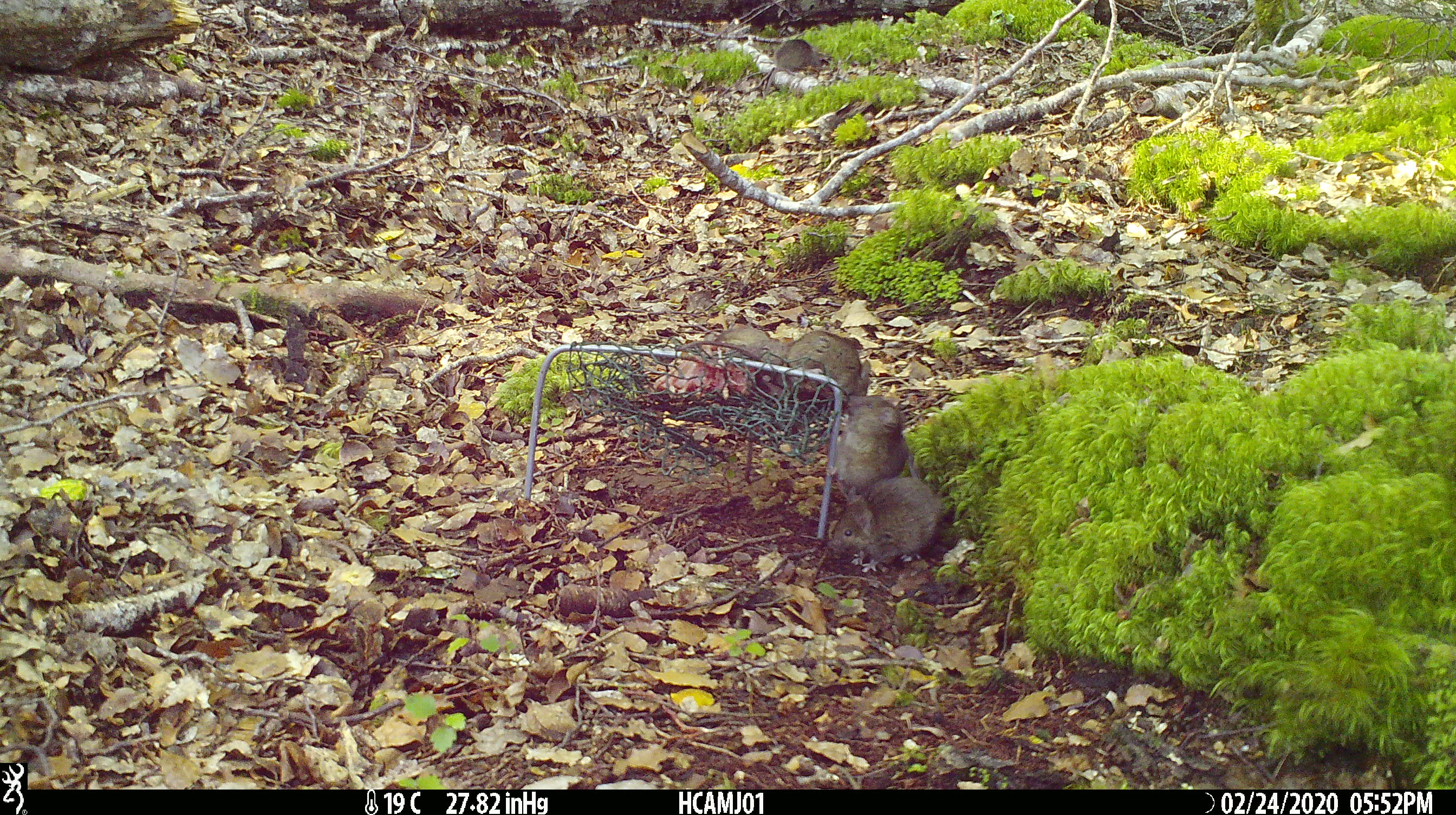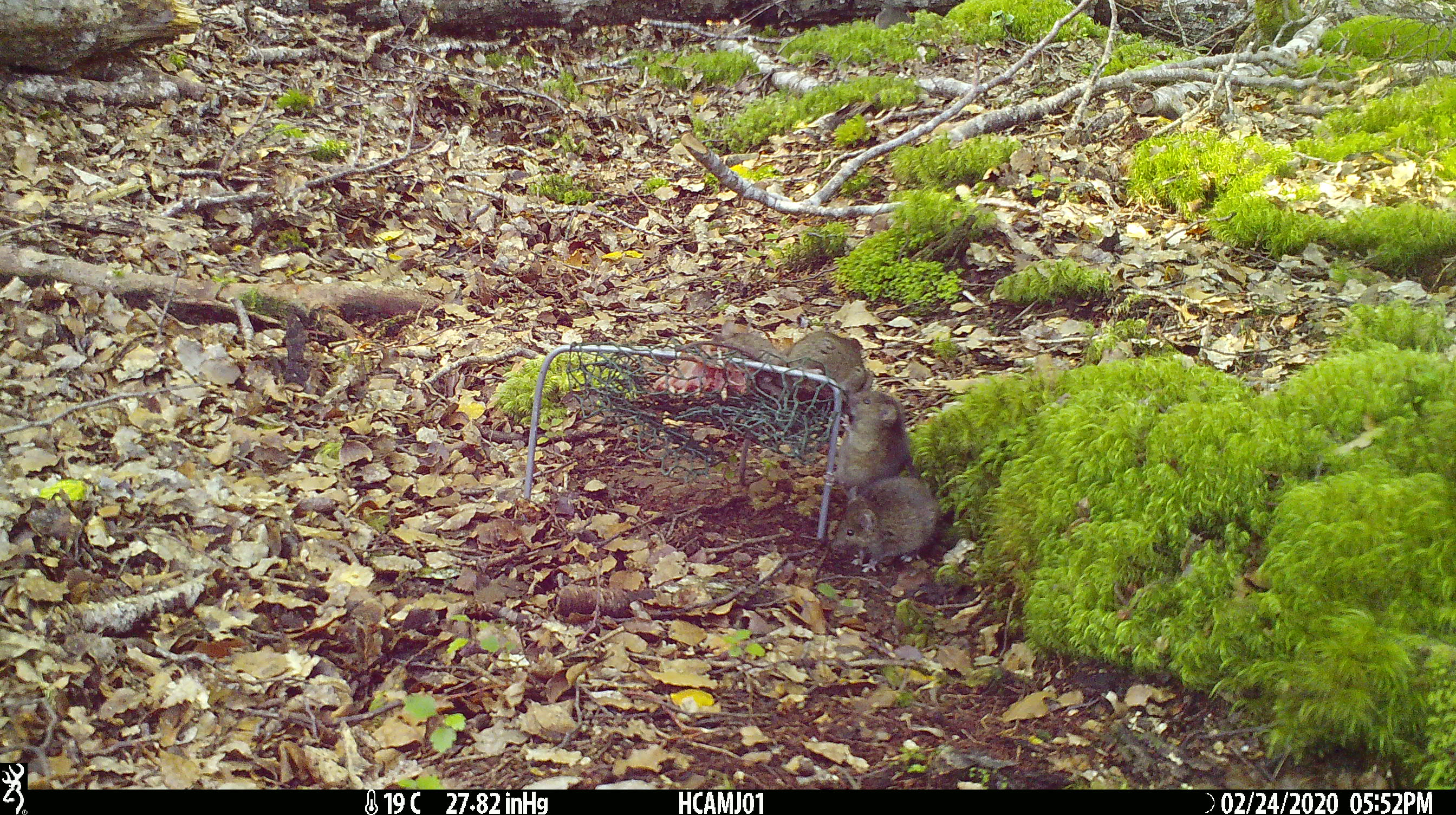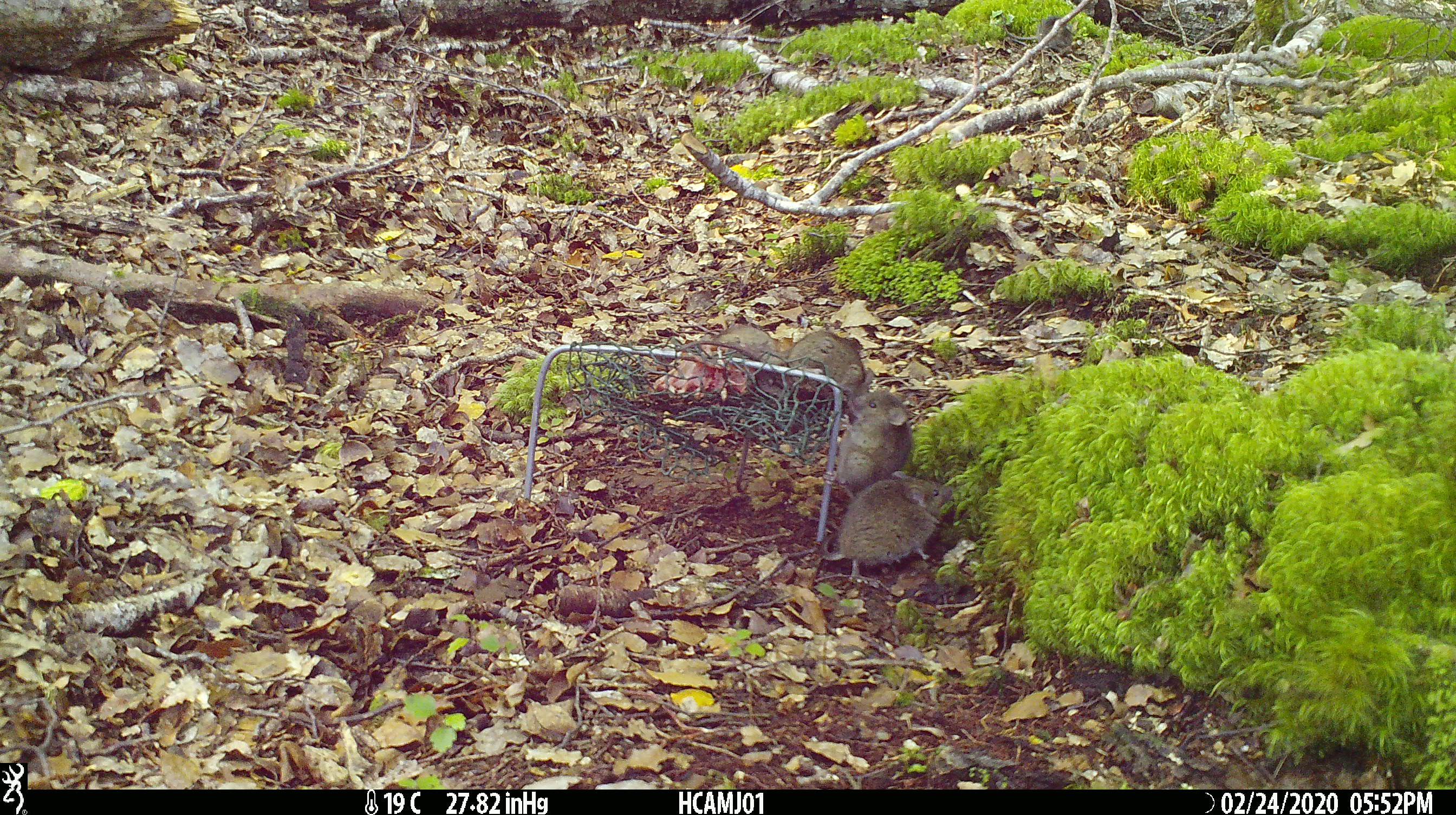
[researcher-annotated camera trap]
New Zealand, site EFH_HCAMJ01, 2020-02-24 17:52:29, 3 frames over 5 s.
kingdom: Animalia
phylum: Chordata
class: Mammalia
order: Rodentia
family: Muridae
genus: Mus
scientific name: Mus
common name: mouse